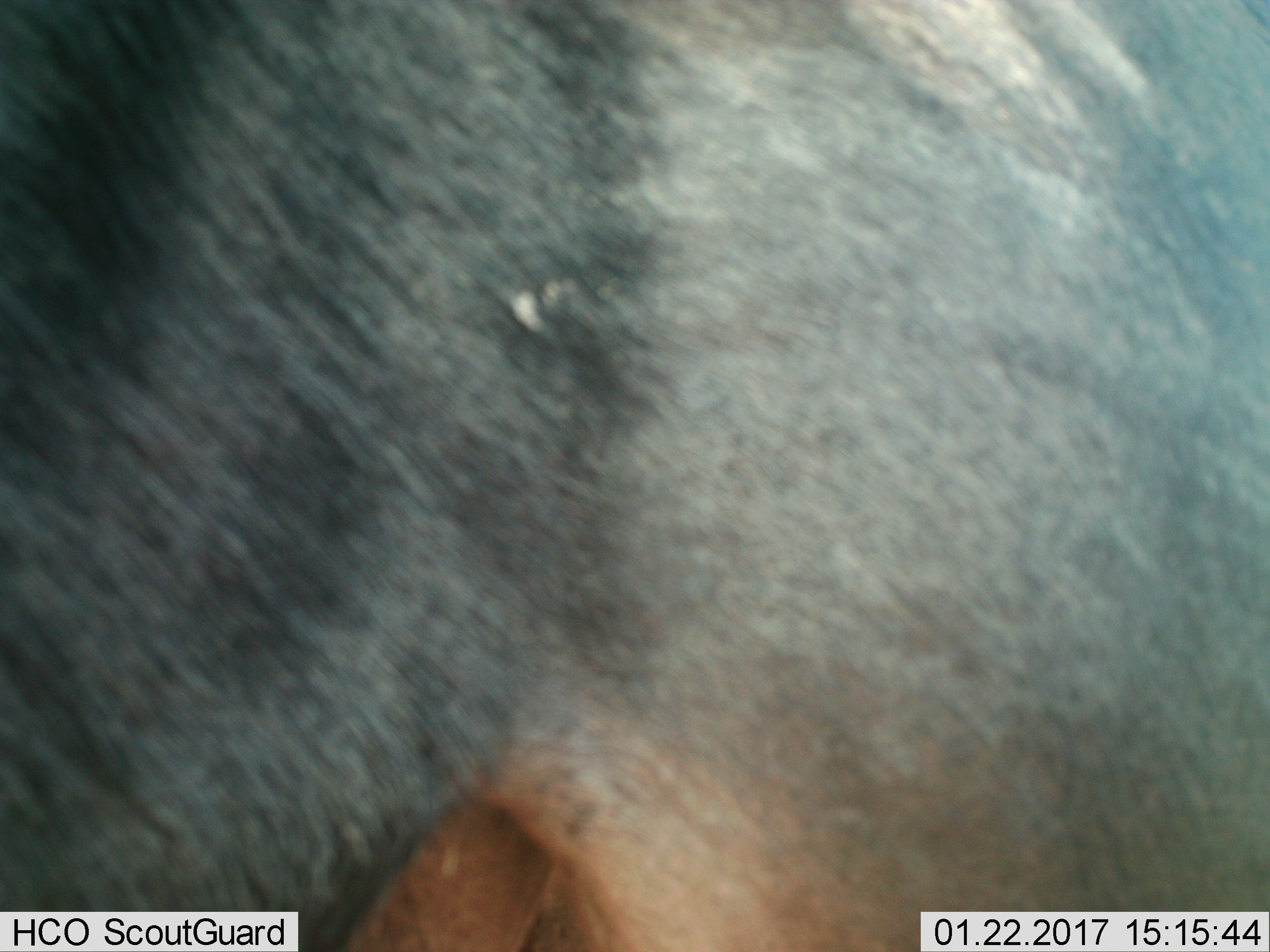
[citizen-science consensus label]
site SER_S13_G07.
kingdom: Animalia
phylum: Chordata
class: Mammalia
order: Artiodactyla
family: Bovidae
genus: Connochaetes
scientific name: Connochaetes taurinus taurinus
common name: blue wildebeest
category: wildebeestblue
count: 1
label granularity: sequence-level